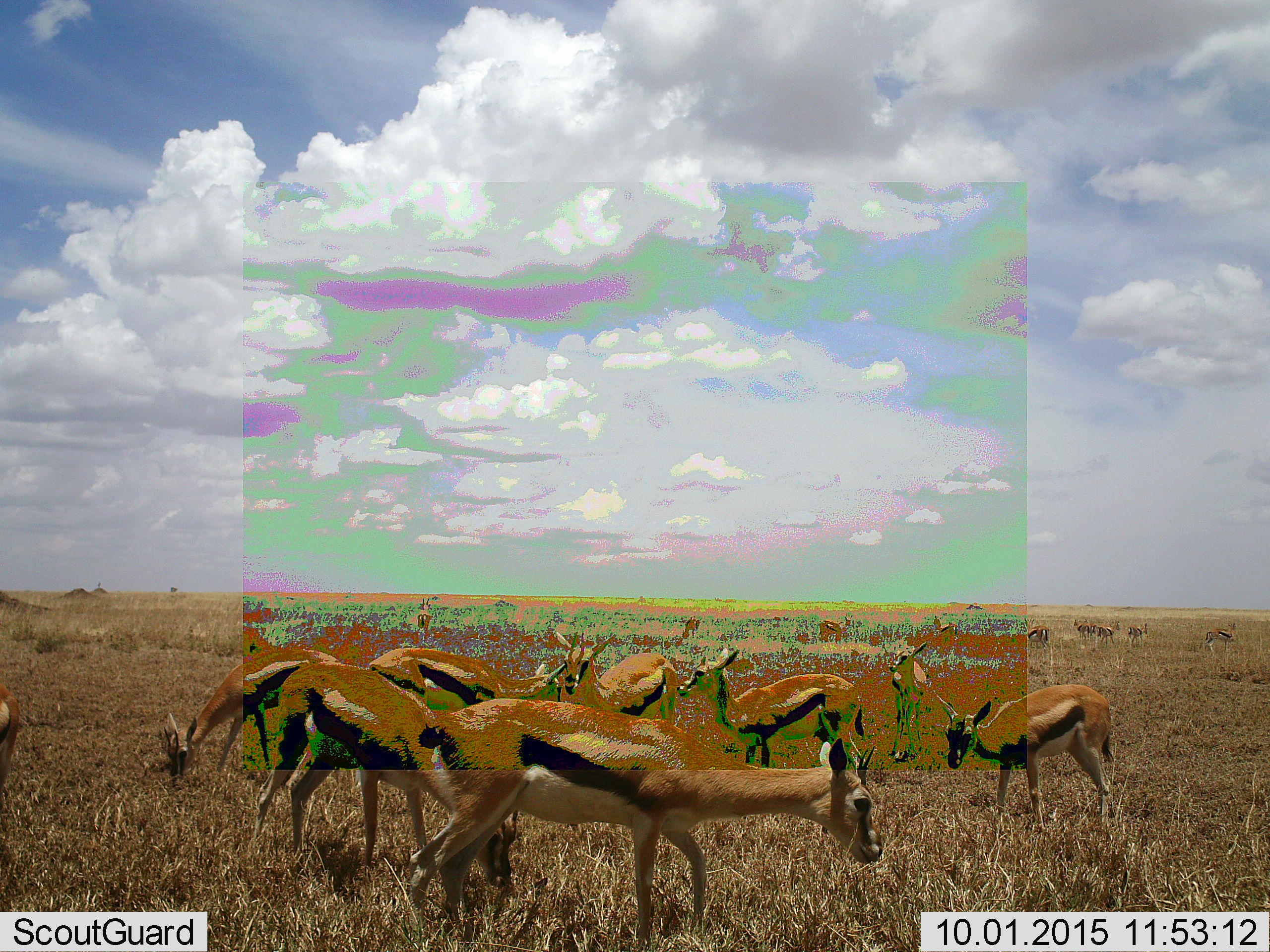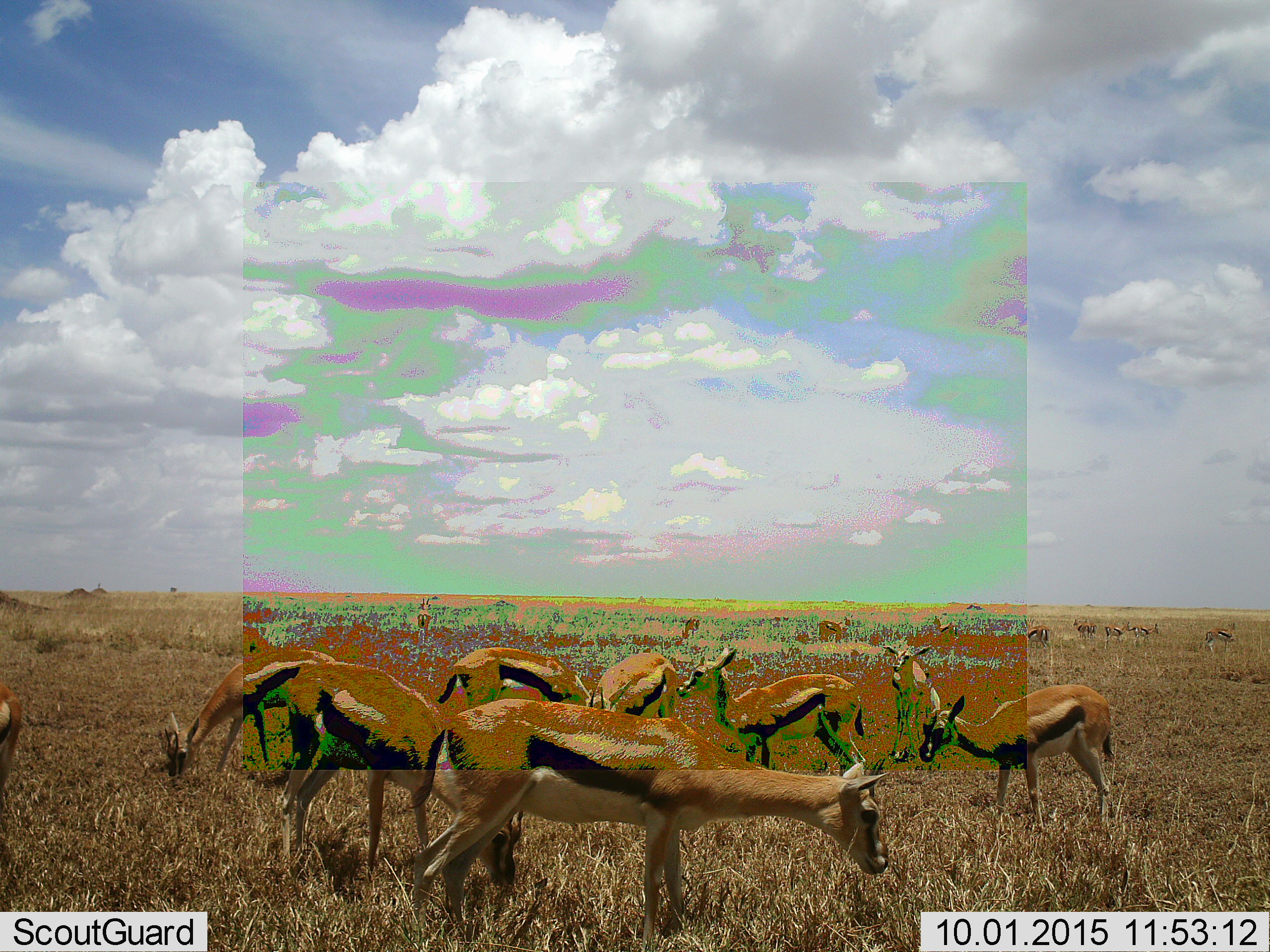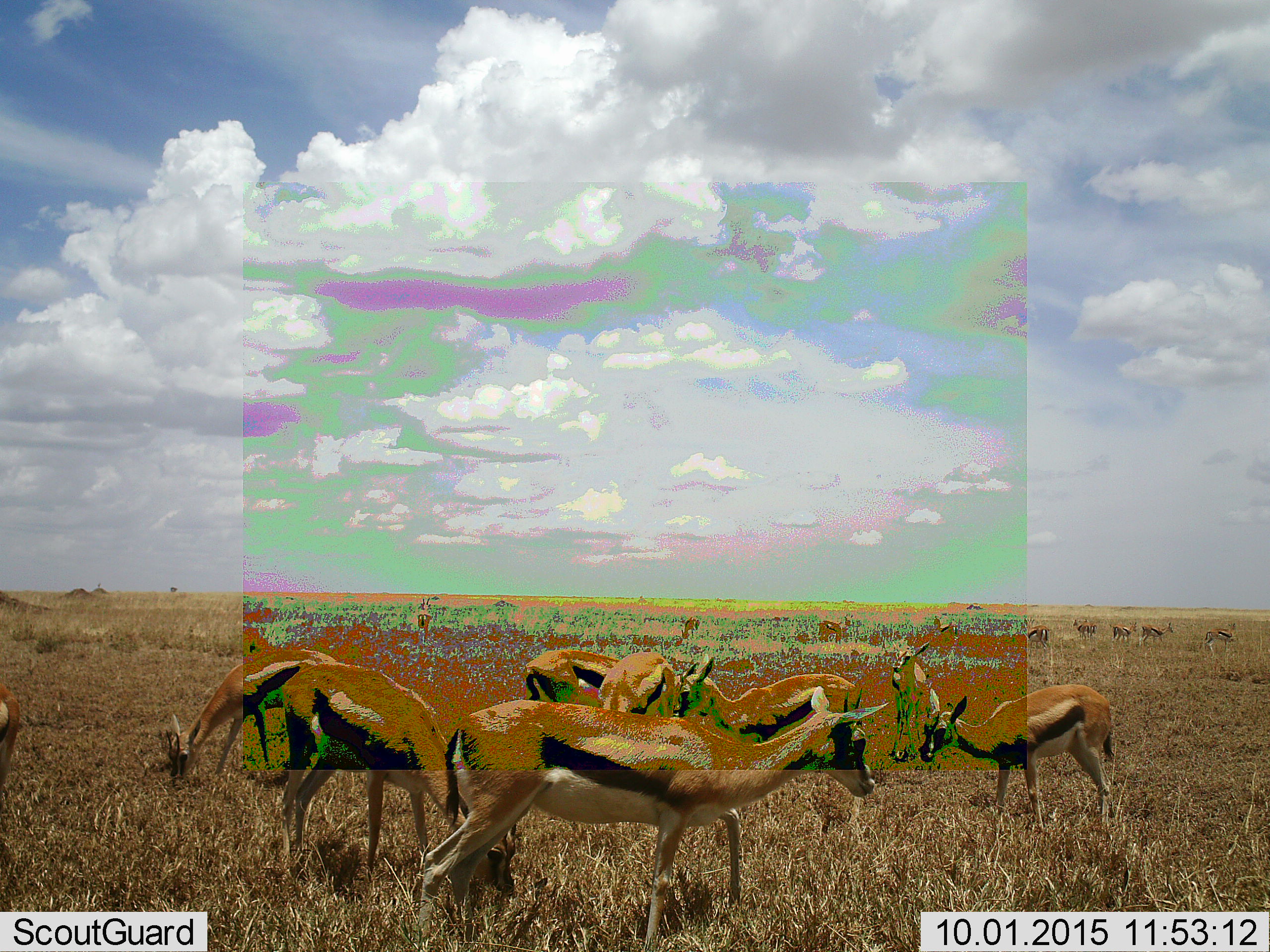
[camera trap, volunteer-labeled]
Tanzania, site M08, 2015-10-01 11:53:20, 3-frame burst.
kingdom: Animalia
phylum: Chordata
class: Mammalia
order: Artiodactyla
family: Bovidae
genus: Eudorcas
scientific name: Eudorcas thomsonii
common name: thomson's gazelle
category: gazellethomsons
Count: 11-50.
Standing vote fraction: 80%.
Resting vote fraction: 0%.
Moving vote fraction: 50%.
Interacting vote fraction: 0%.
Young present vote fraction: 40%.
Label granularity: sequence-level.